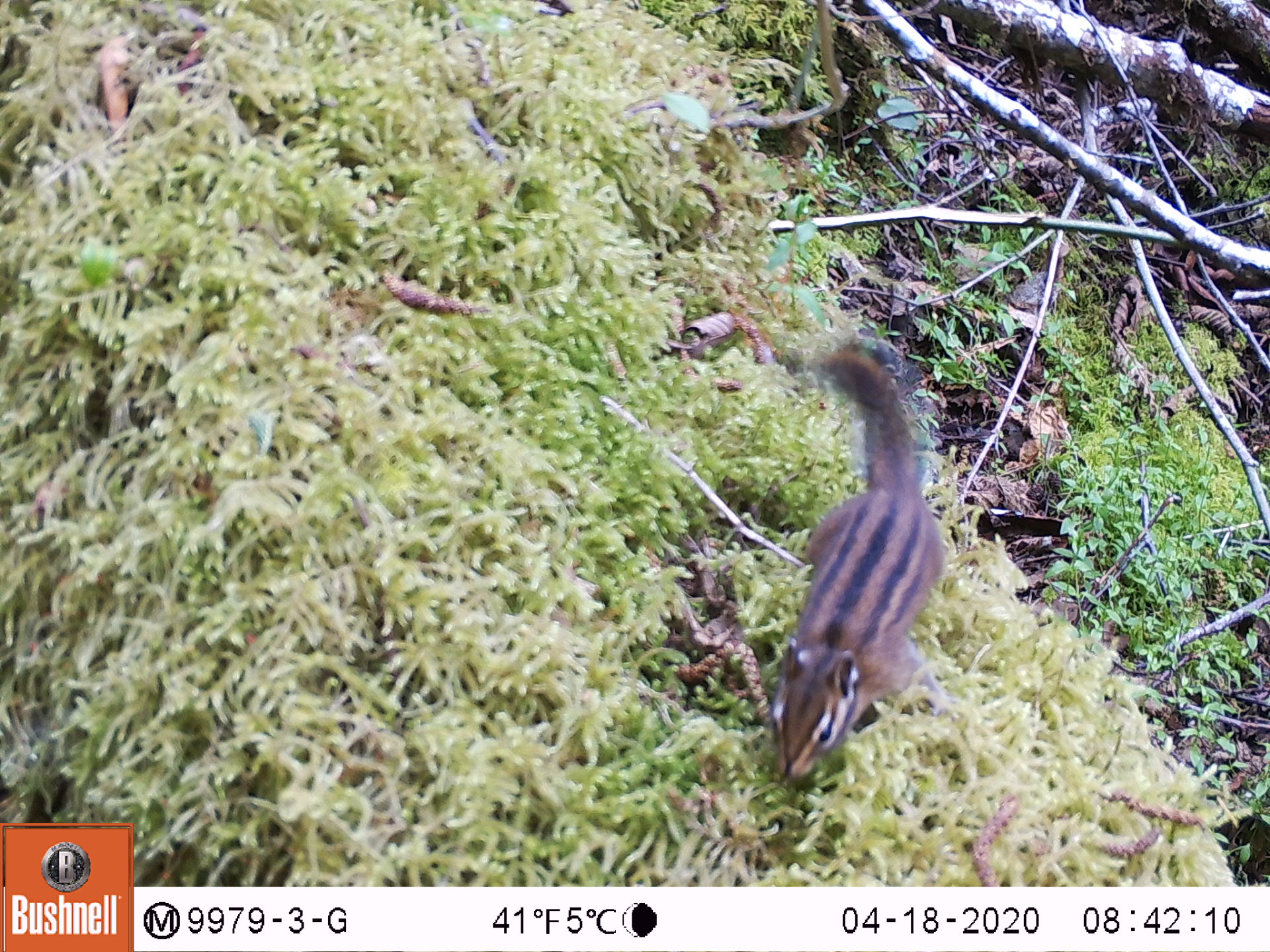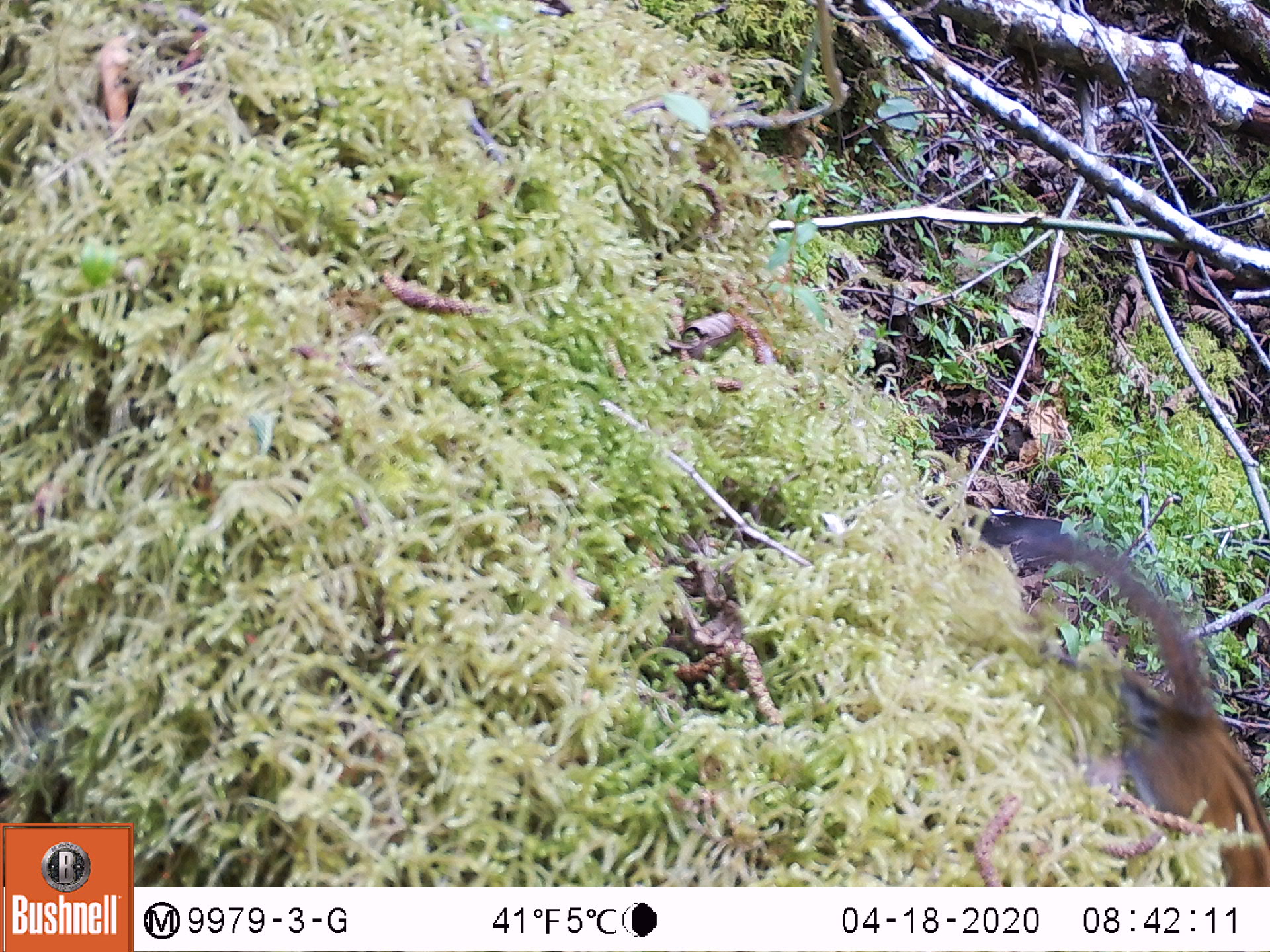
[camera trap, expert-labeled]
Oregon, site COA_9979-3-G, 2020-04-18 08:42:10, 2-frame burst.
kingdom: Animalia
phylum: Chordata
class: Mammalia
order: Rodentia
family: Sciuridae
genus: Neotamias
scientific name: Neotamias townsendii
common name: townsend's chipmunk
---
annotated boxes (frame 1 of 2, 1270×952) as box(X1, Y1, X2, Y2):
townsend's chipmunk: box(755, 320, 953, 787)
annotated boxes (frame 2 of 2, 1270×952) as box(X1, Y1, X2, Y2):
townsend's chipmunk: box(1001, 496, 1259, 875)